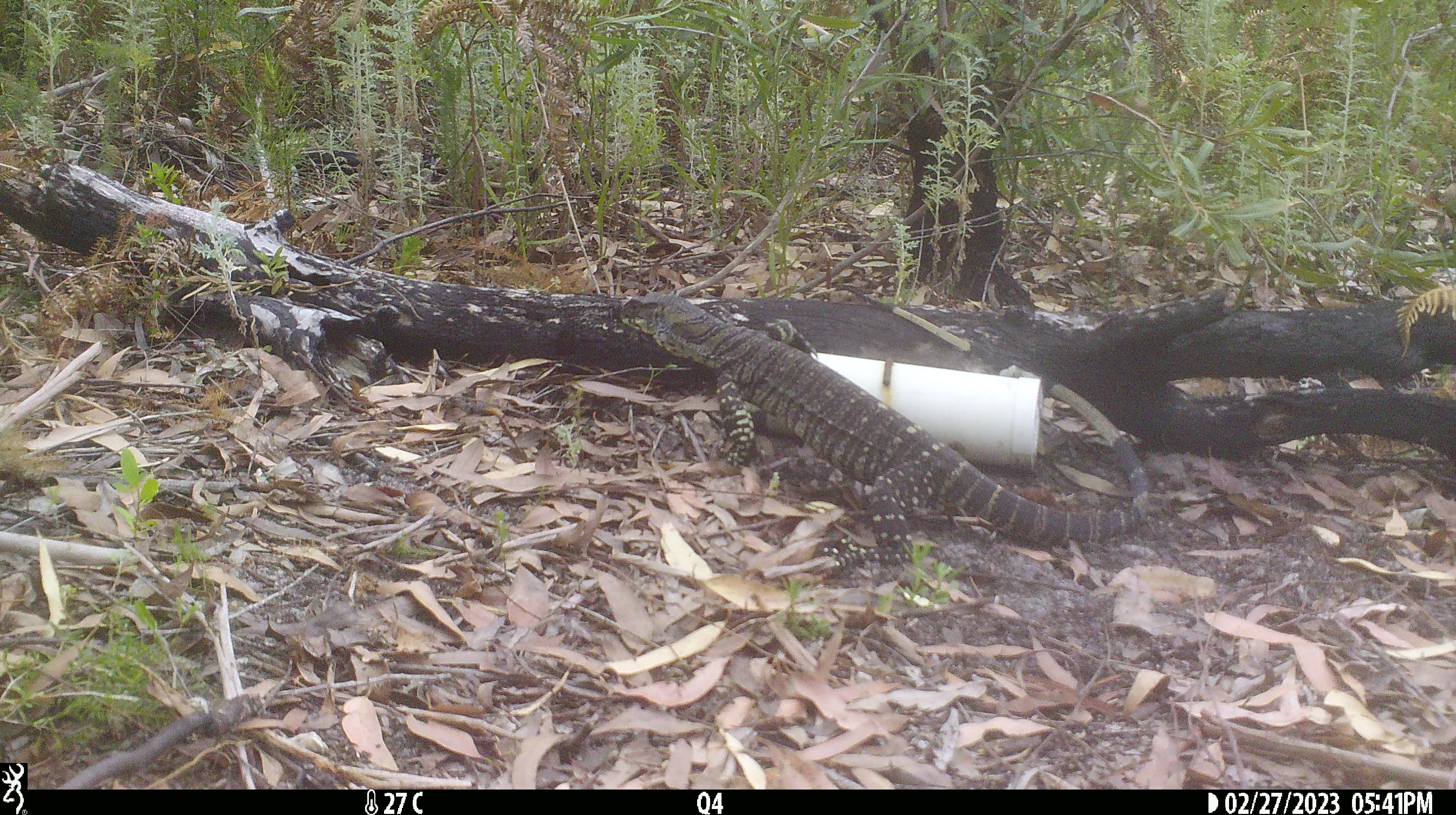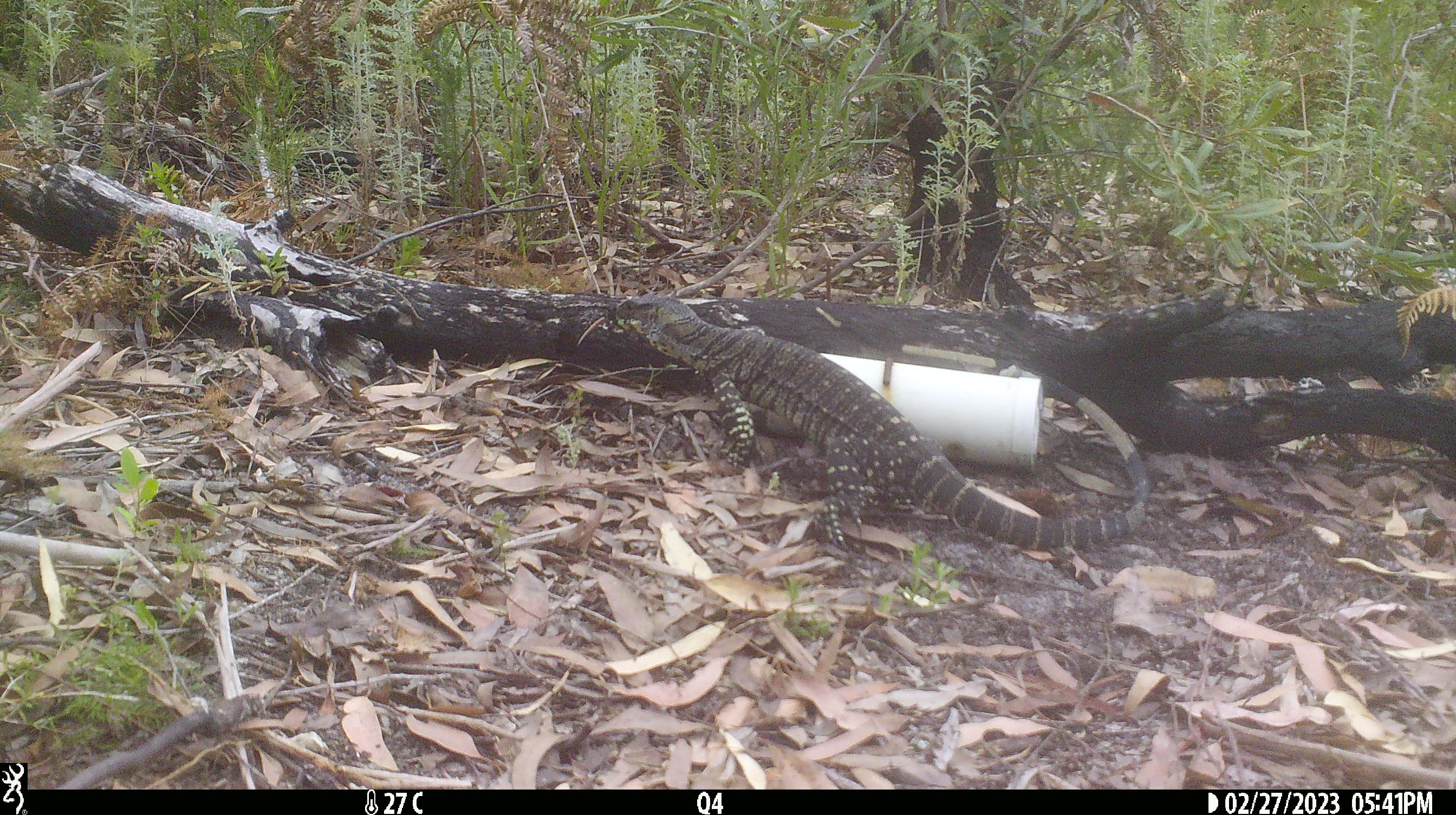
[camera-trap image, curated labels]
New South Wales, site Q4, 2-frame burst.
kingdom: Animalia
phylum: Chordata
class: Reptilia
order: Squamata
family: Varanidae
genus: Varanus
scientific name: Varanus varius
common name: lace monitor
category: goanna